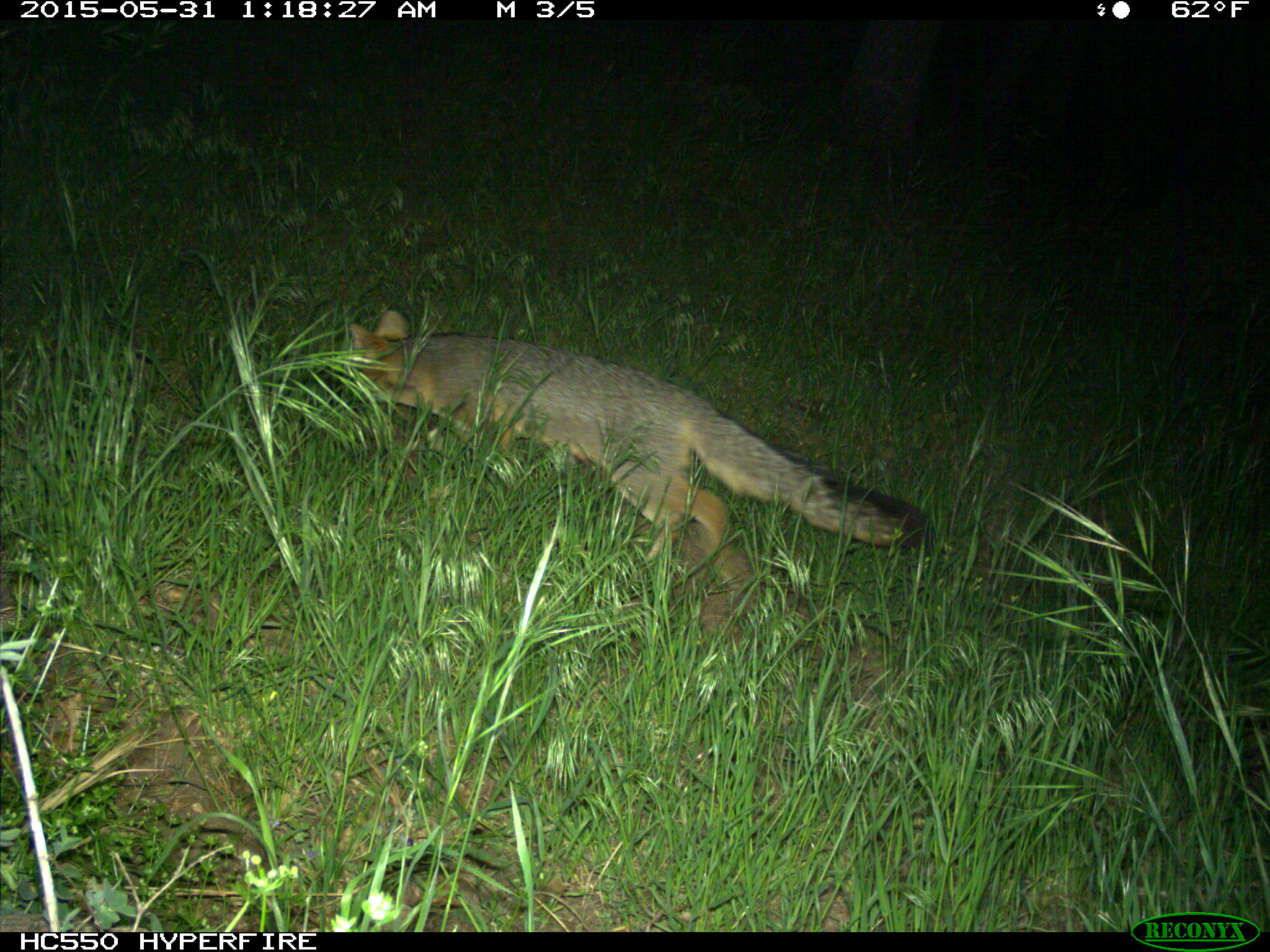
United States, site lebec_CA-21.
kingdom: Animalia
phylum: Chordata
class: Mammalia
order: Carnivora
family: Canidae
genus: Urocyon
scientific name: Urocyon cinereoargenteus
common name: gray fox